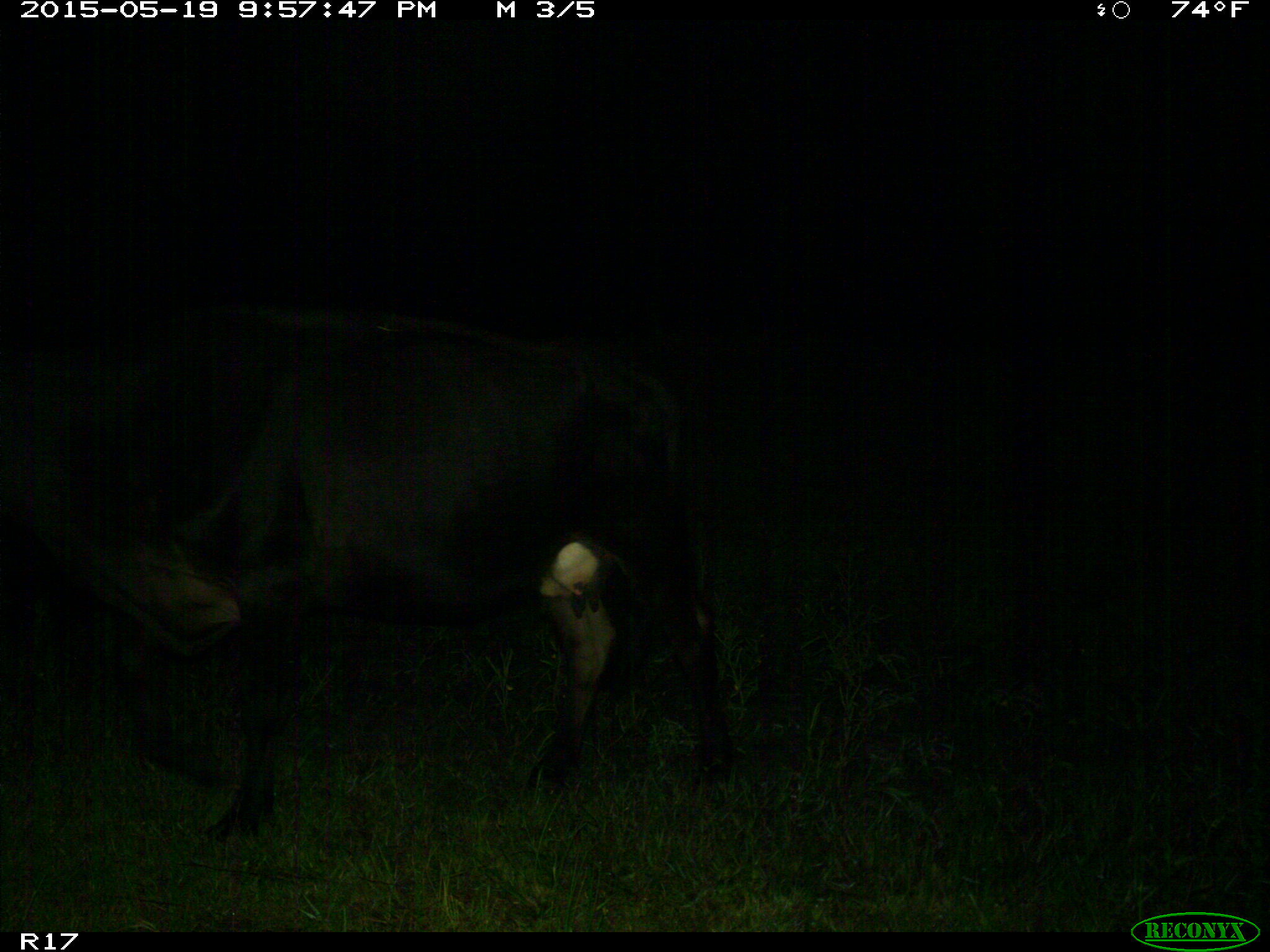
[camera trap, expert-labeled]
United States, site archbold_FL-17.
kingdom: Animalia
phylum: Chordata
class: Mammalia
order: Artiodactyla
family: Bovidae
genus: Bos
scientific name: Bos taurus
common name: domestic cow